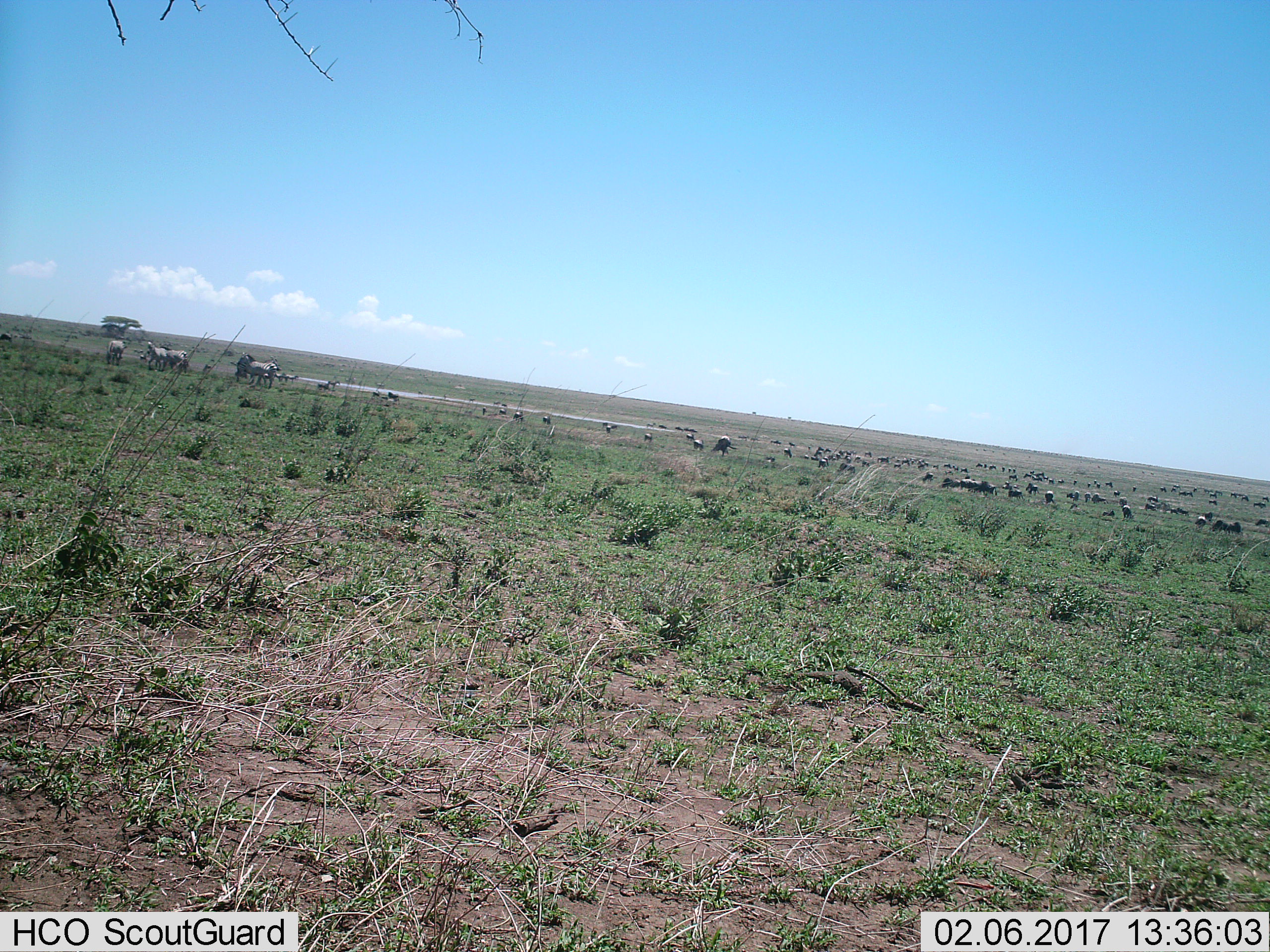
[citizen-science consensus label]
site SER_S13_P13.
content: unidentified animal